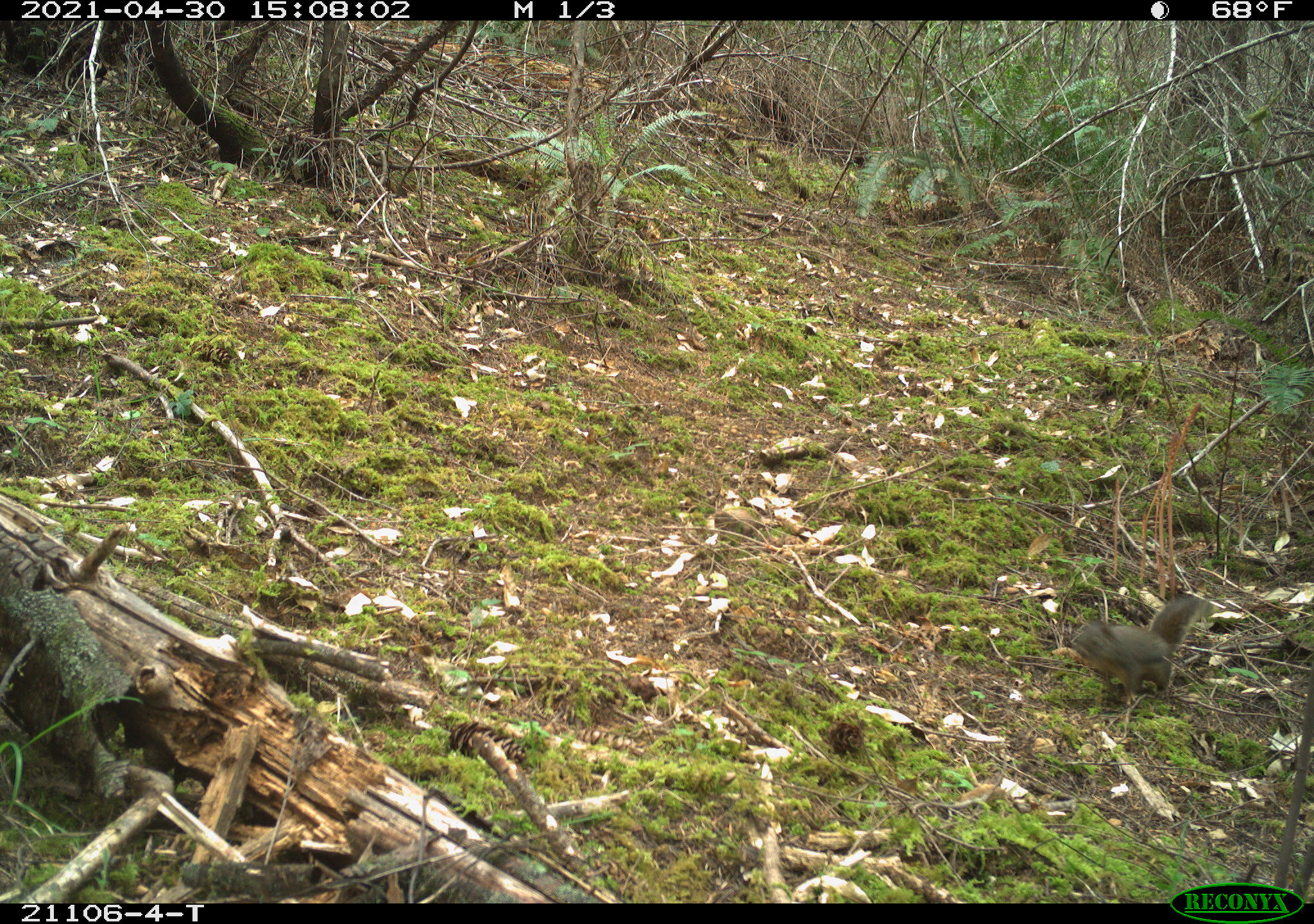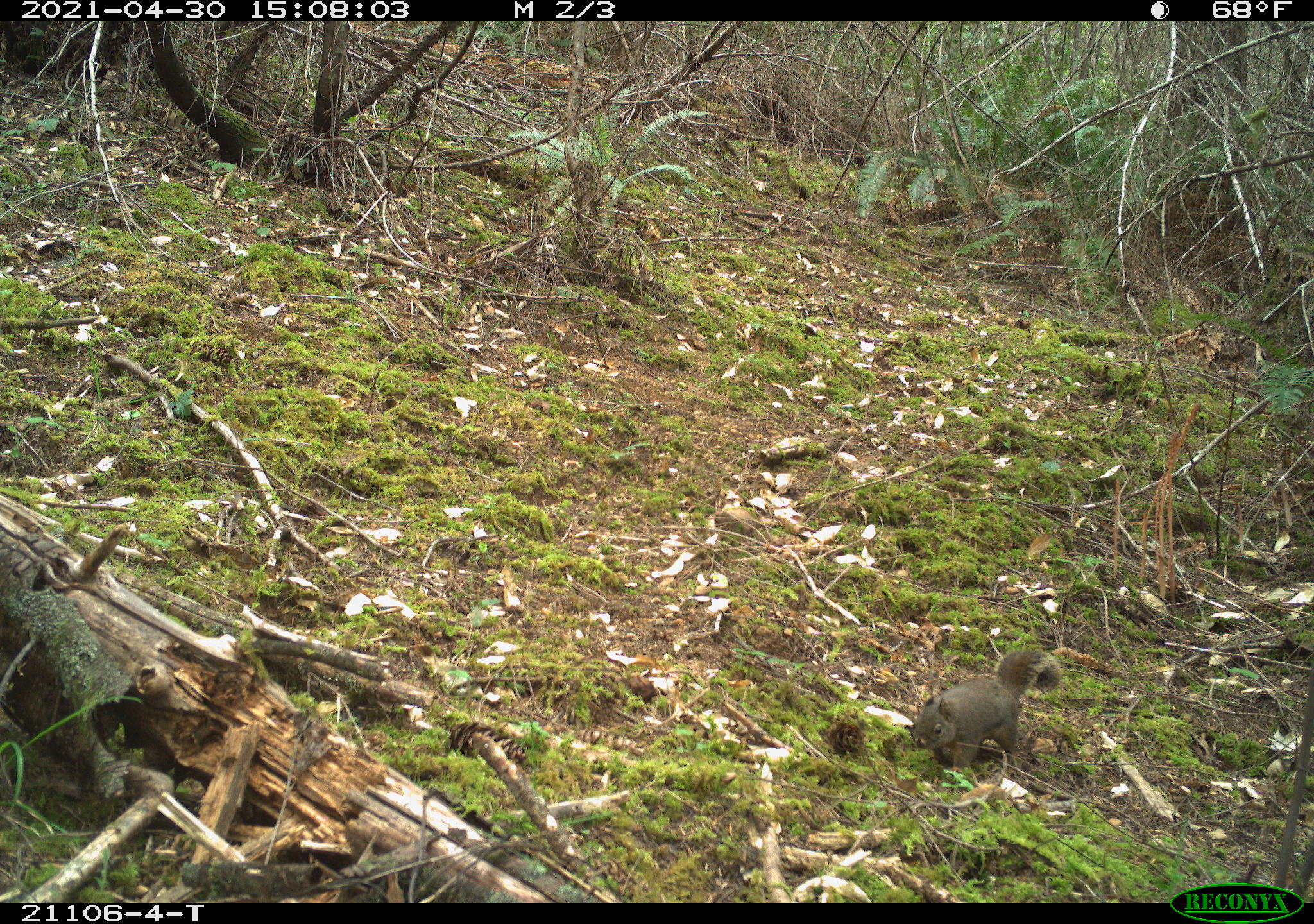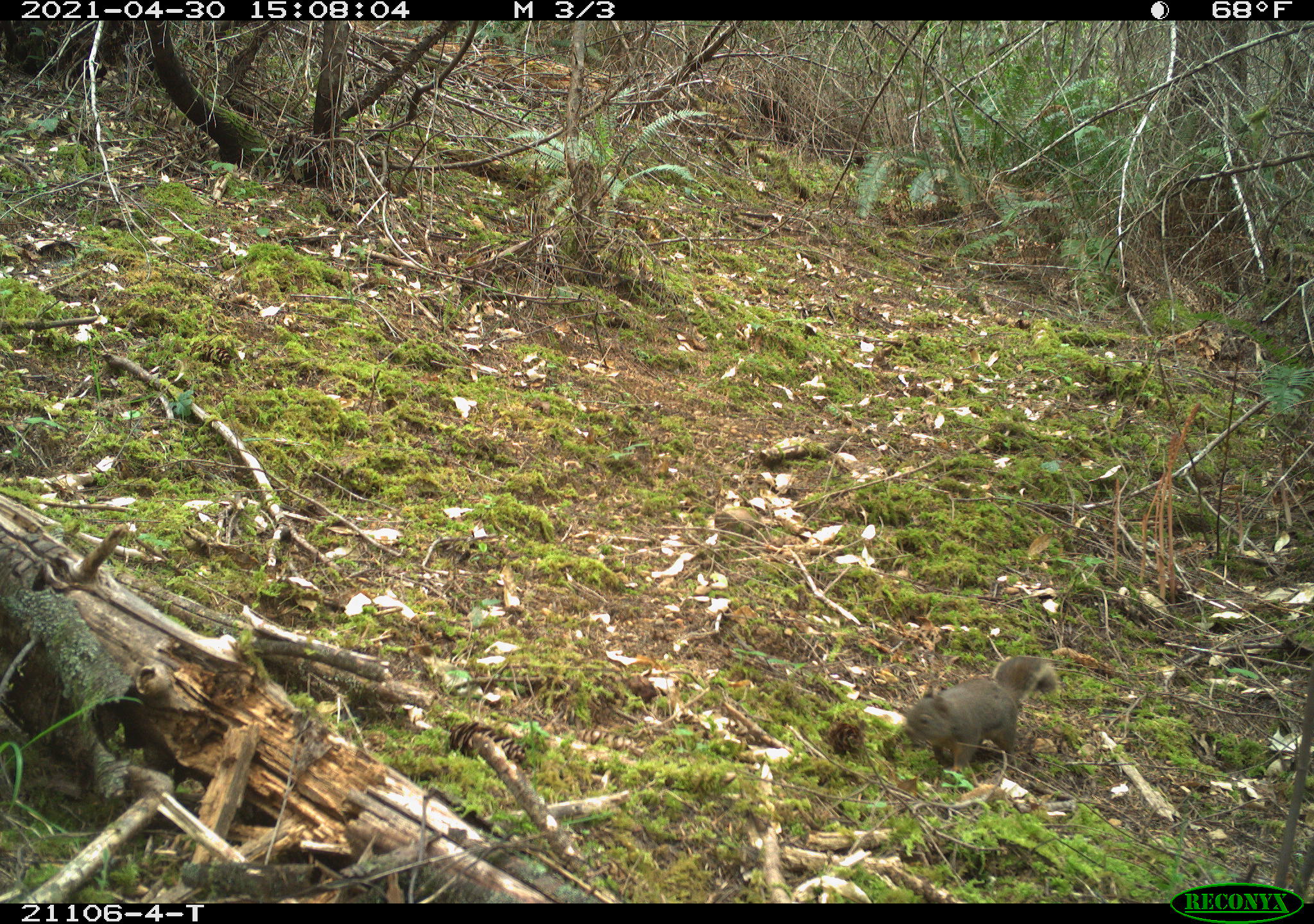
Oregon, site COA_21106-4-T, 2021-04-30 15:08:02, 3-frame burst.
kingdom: Animalia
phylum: Chordata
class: Mammalia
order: Rodentia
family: Sciuridae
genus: Tamiasciurus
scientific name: Tamiasciurus douglasii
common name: douglas squirrel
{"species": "douglas squirrel (Tamiasciurus douglasii)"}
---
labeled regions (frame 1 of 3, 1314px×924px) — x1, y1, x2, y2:
douglas squirrel: 1059, 569, 1215, 724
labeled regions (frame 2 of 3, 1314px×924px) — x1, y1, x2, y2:
douglas squirrel: 895, 637, 1087, 781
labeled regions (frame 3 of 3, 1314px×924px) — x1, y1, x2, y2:
douglas squirrel: 901, 629, 1070, 783